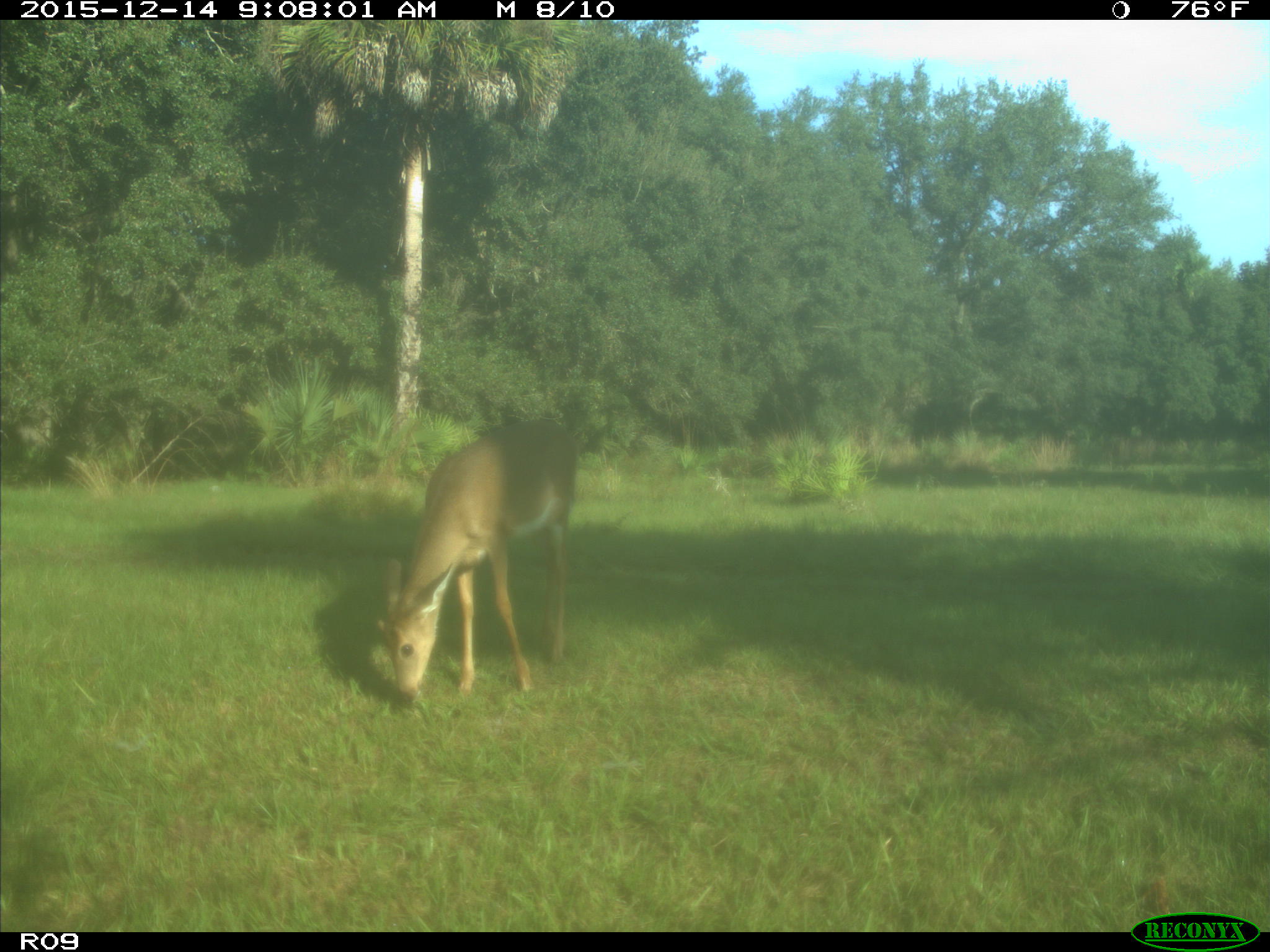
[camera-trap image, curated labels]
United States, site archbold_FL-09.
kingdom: Animalia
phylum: Chordata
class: Mammalia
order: Artiodactyla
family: Cervidae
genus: Odocoileus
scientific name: Odocoileus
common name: deer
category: unidentified deer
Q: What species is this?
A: Unidentified deer (deer) (Odocoileus).